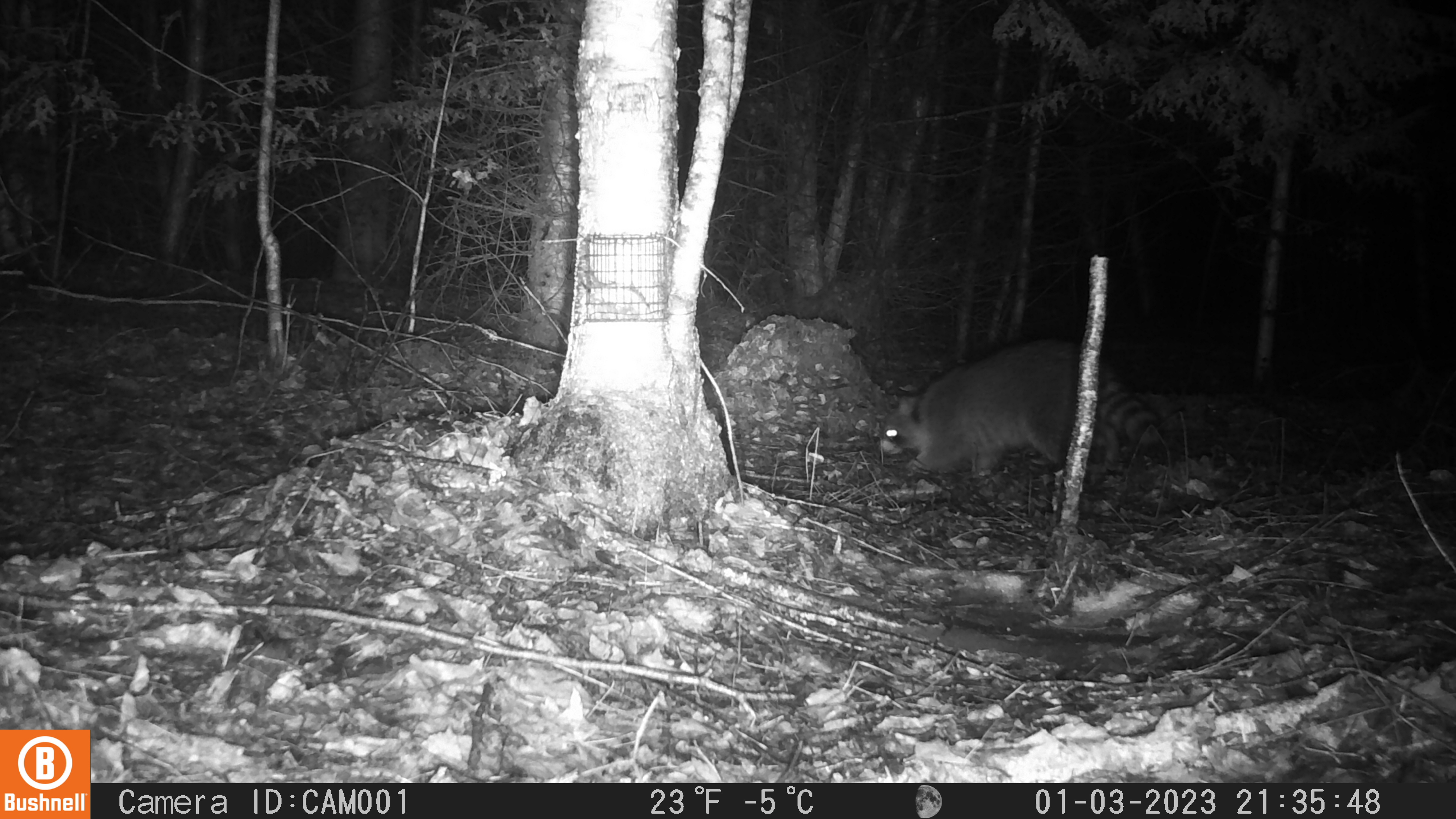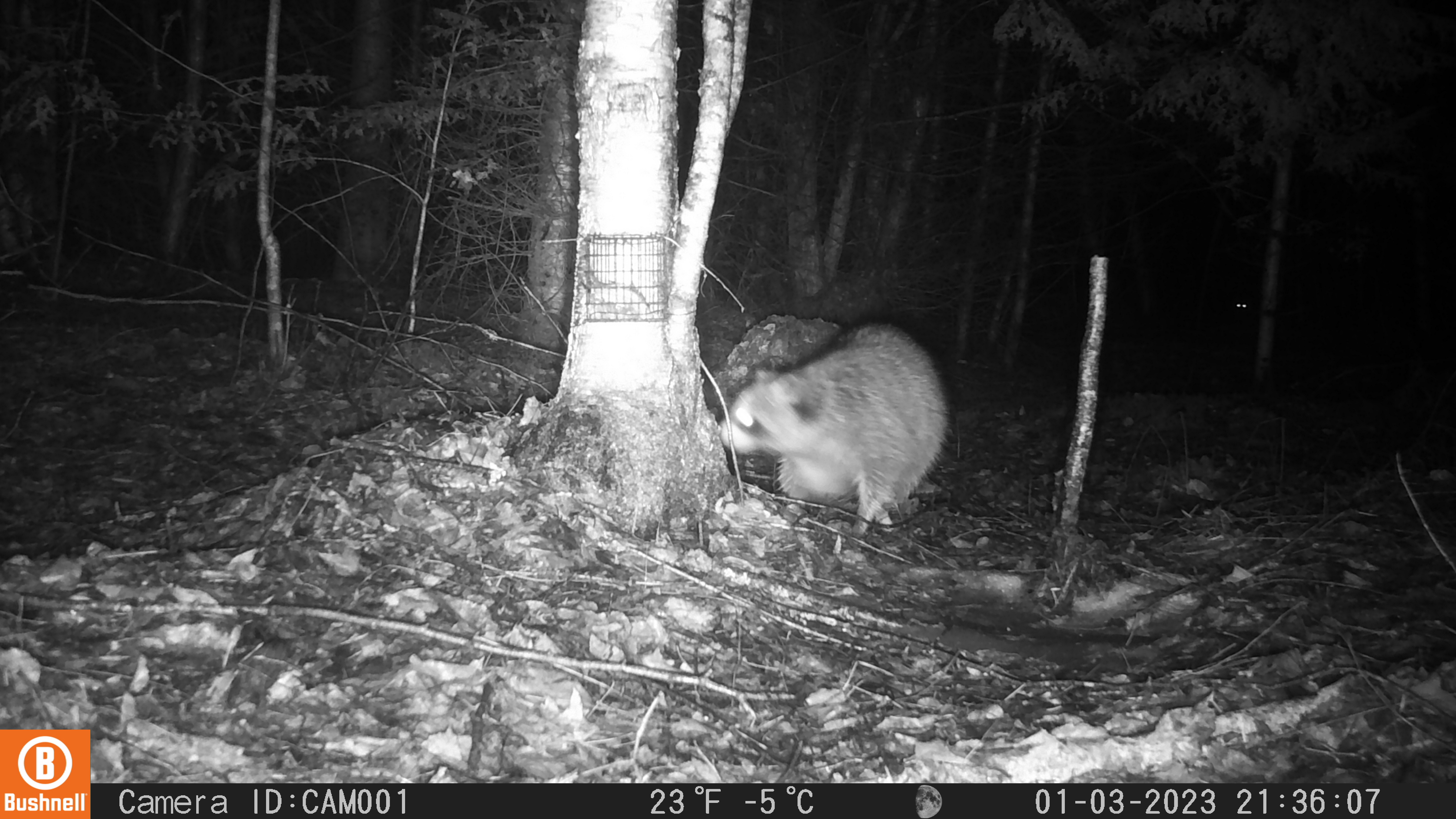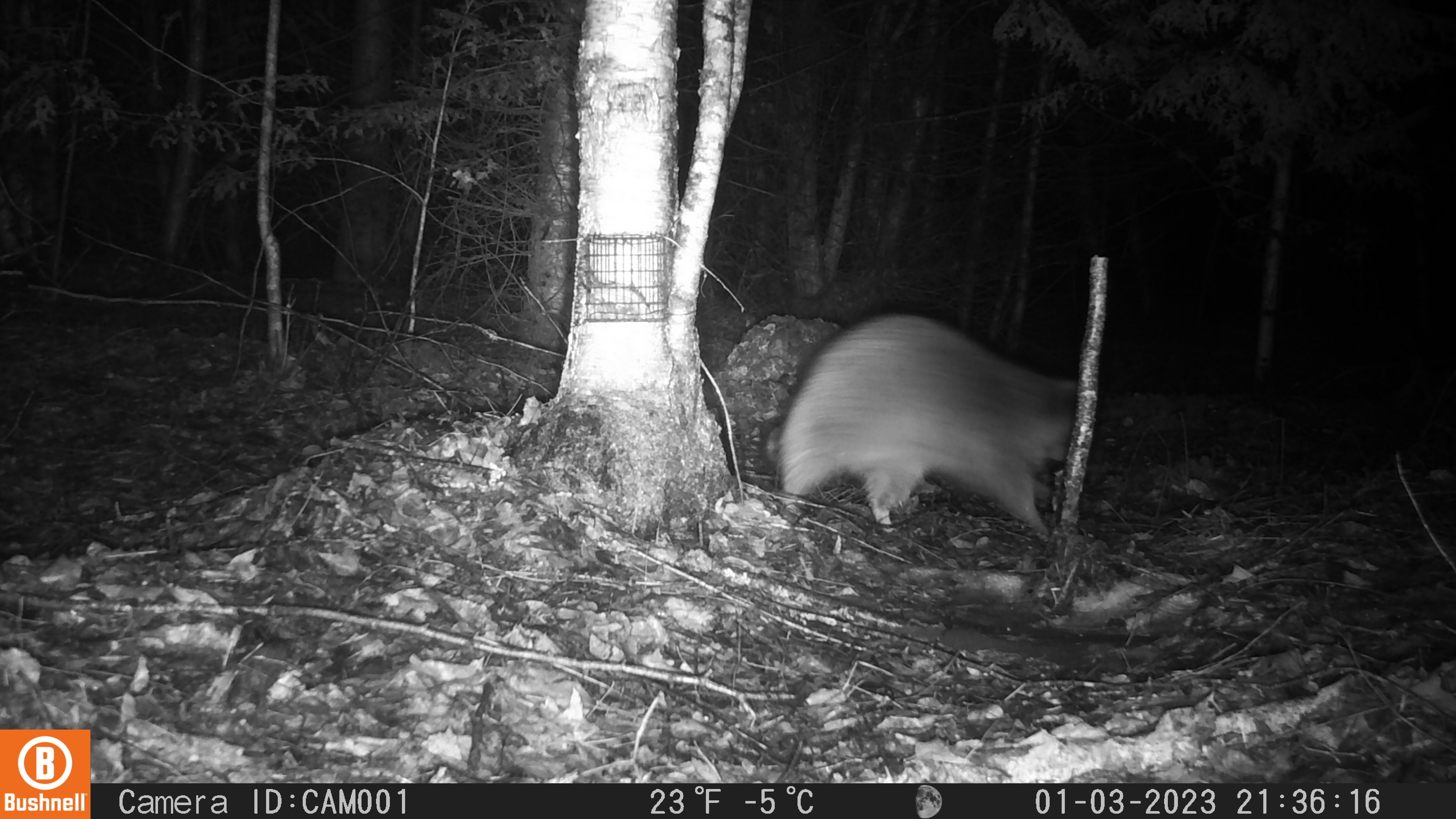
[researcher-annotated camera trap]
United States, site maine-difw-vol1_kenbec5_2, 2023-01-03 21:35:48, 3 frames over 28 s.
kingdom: Animalia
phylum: Chordata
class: Mammalia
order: Carnivora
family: Procyonidae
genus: Procyon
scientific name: Procyon lotor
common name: raccoon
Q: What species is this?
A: Raccoon (Procyon lotor).